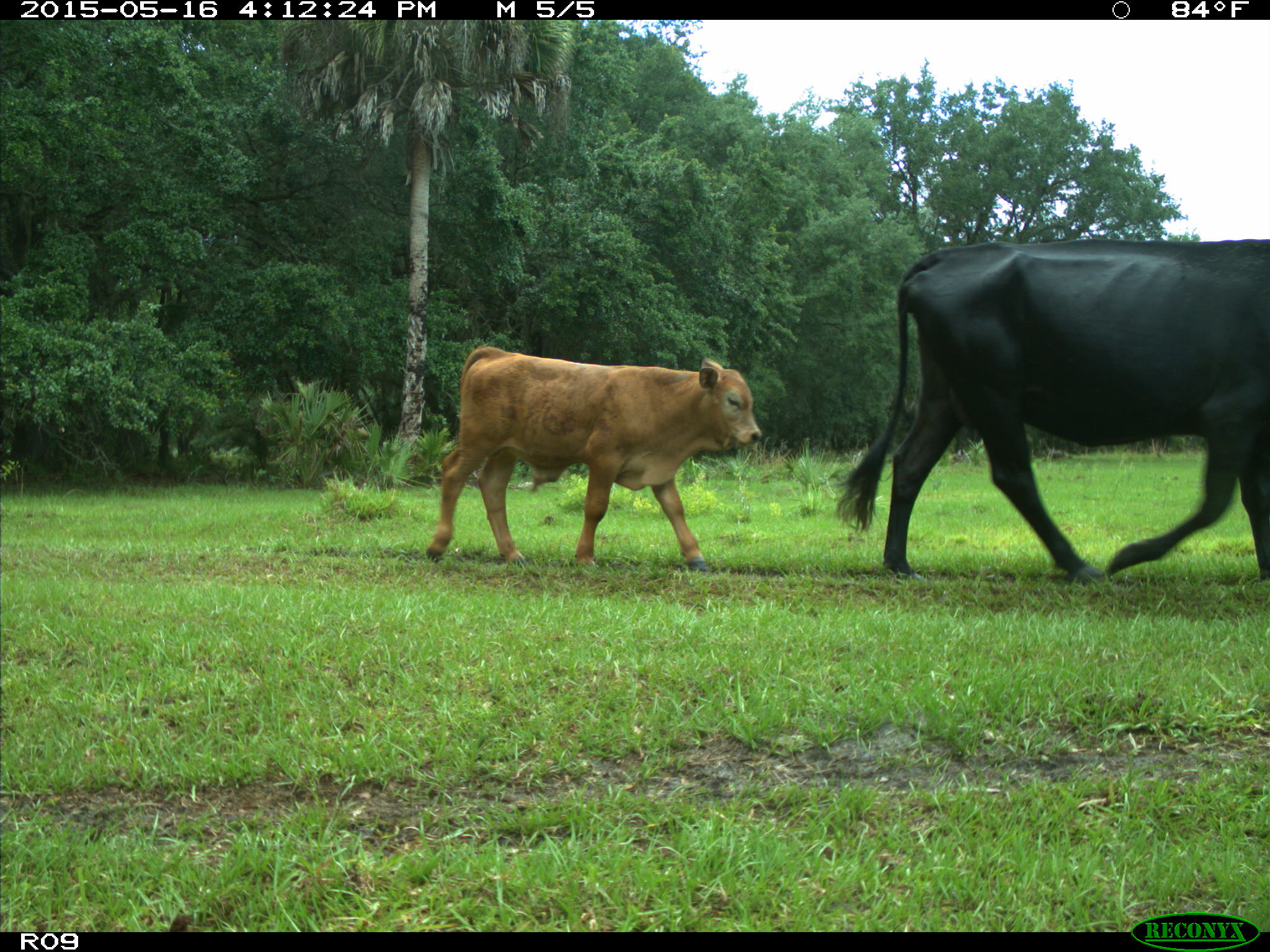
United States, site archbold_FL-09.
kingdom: Animalia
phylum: Chordata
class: Mammalia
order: Artiodactyla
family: Bovidae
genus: Bos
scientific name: Bos taurus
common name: domestic cow